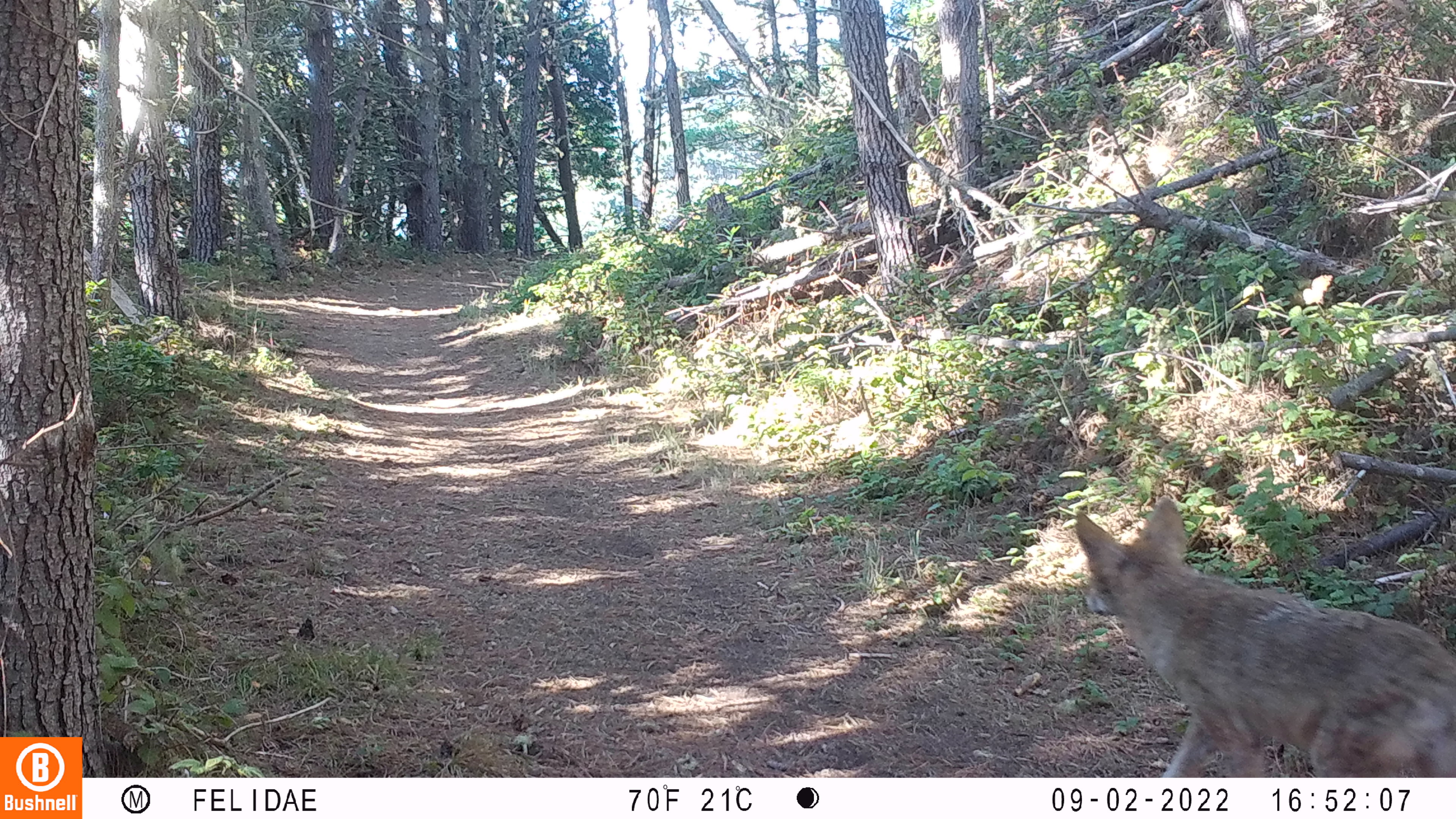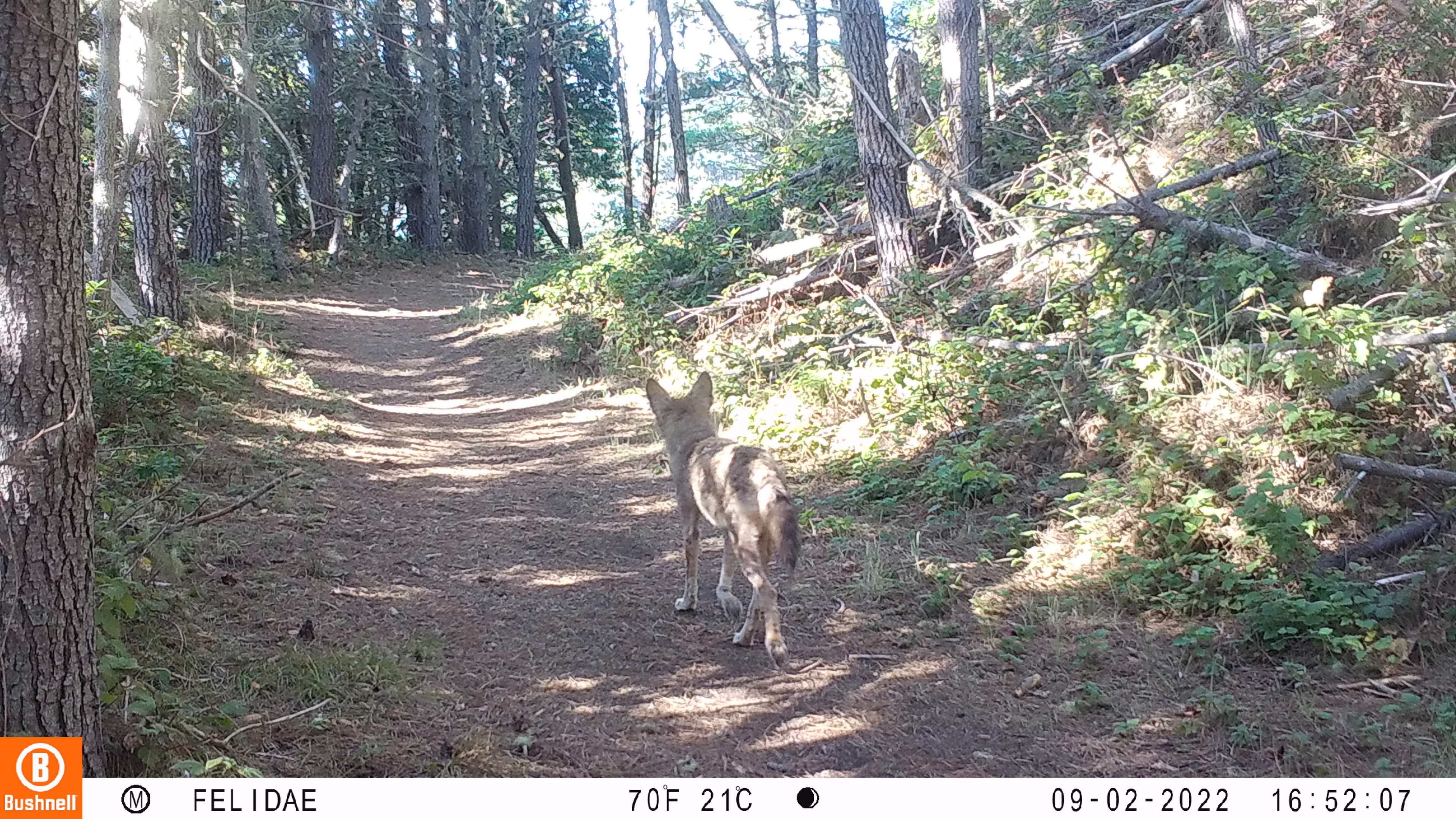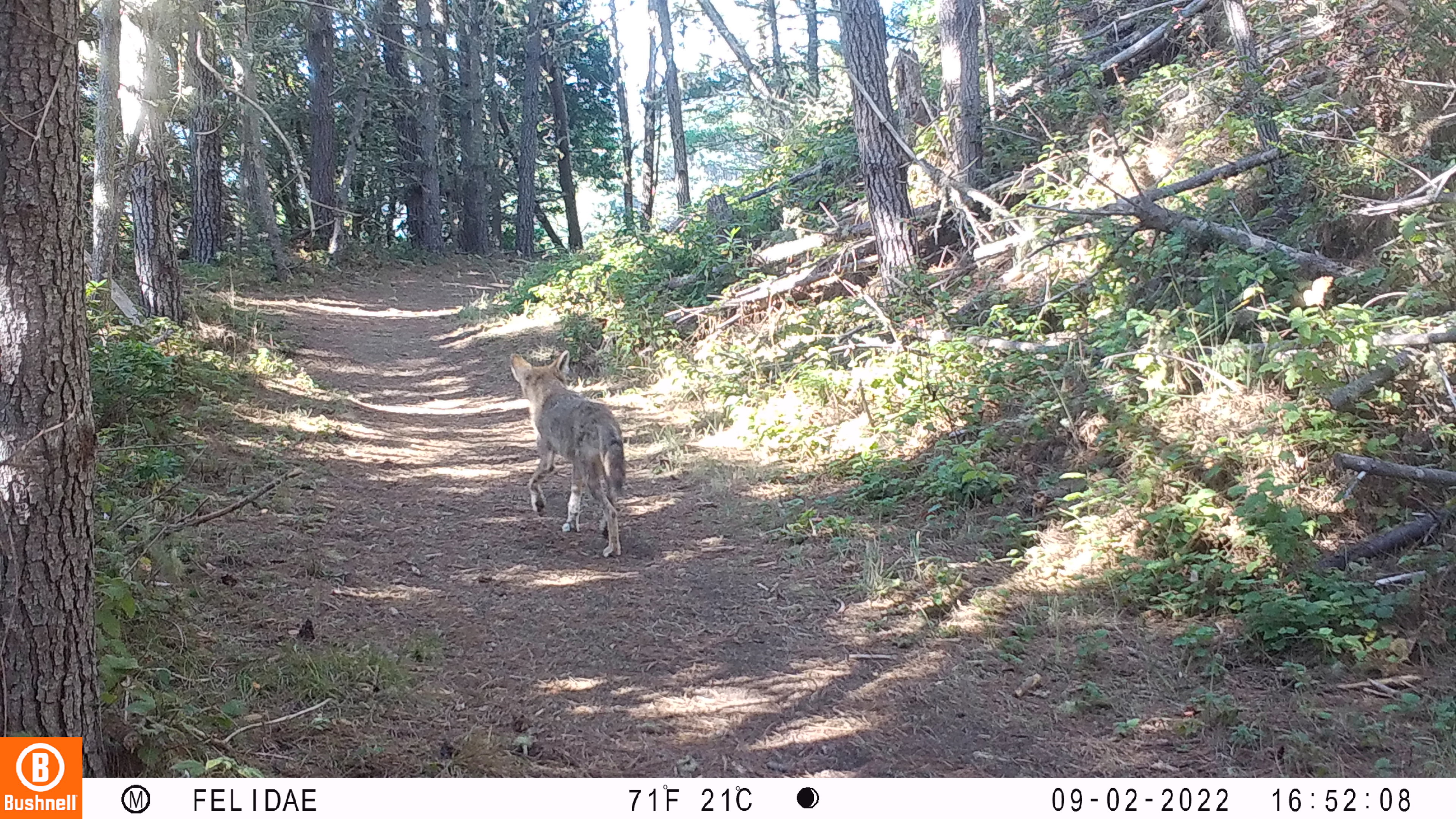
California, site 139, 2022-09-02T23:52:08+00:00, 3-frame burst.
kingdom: Animalia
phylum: Chordata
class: Mammalia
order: Carnivora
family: Canidae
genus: Canis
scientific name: Canis latrans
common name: coyote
Coyote (Canis latrans).